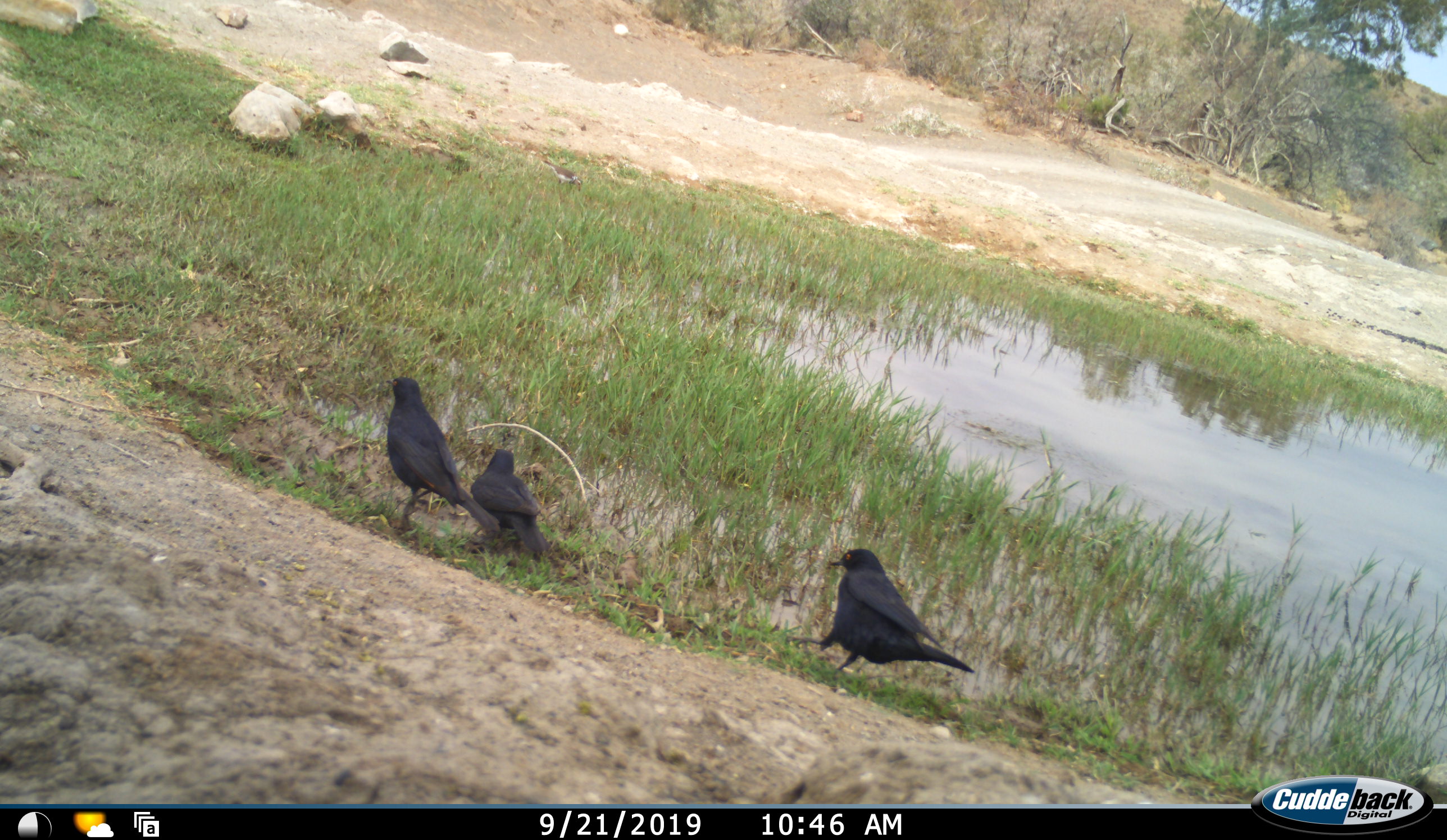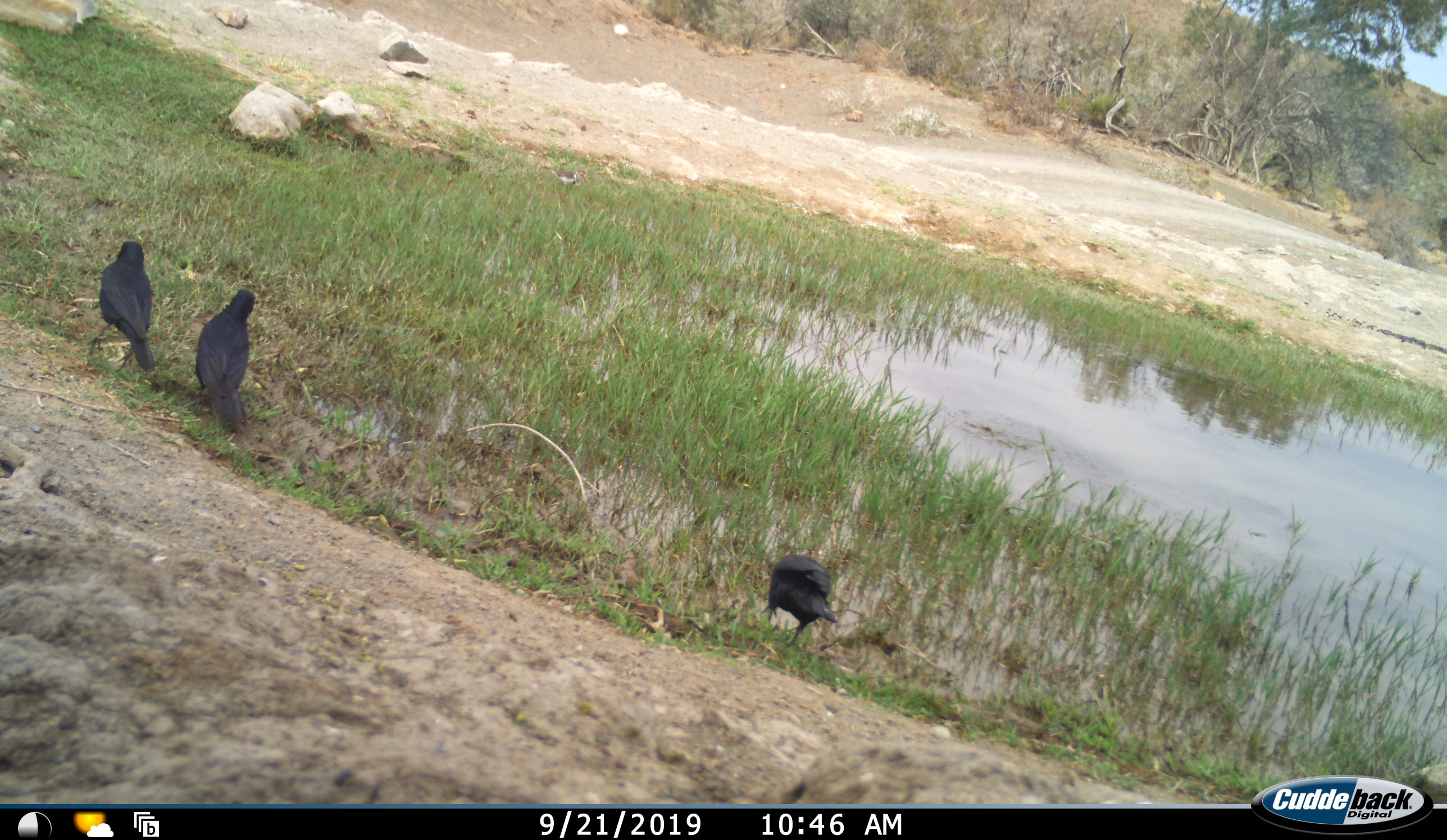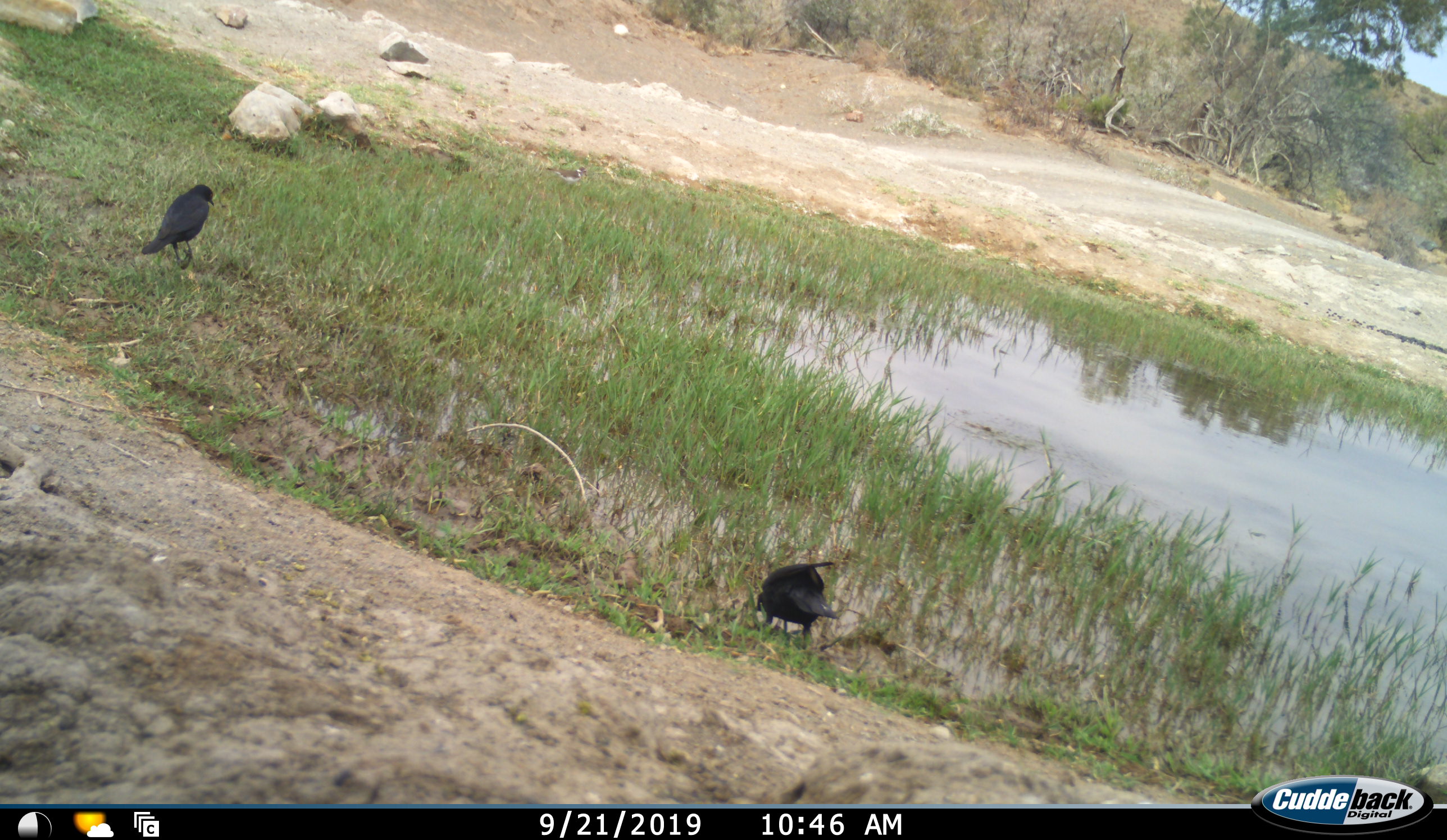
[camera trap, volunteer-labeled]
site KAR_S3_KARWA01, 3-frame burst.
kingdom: Animalia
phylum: Chordata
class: Aves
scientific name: Aves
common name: bird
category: birdother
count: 3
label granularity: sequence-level